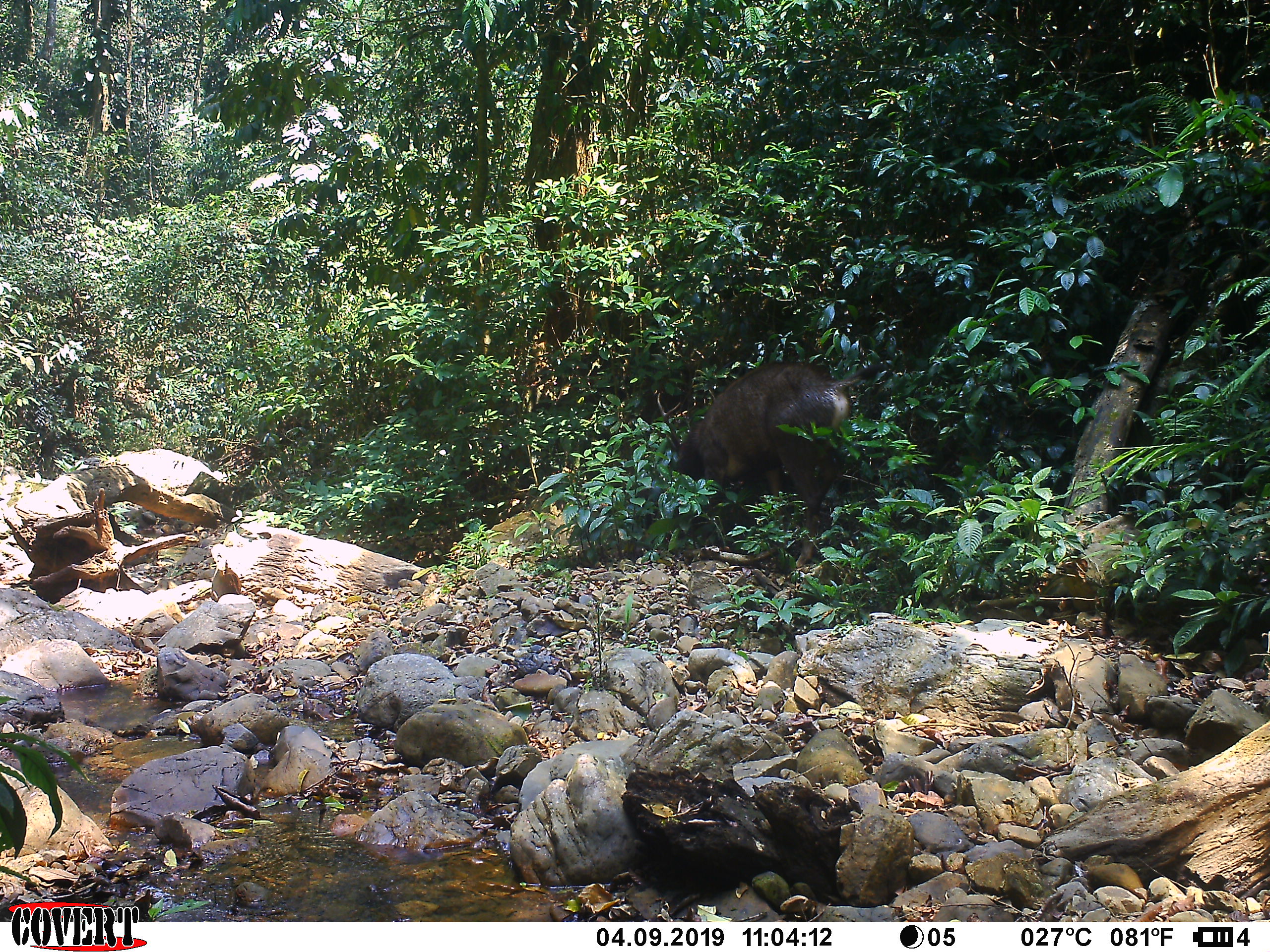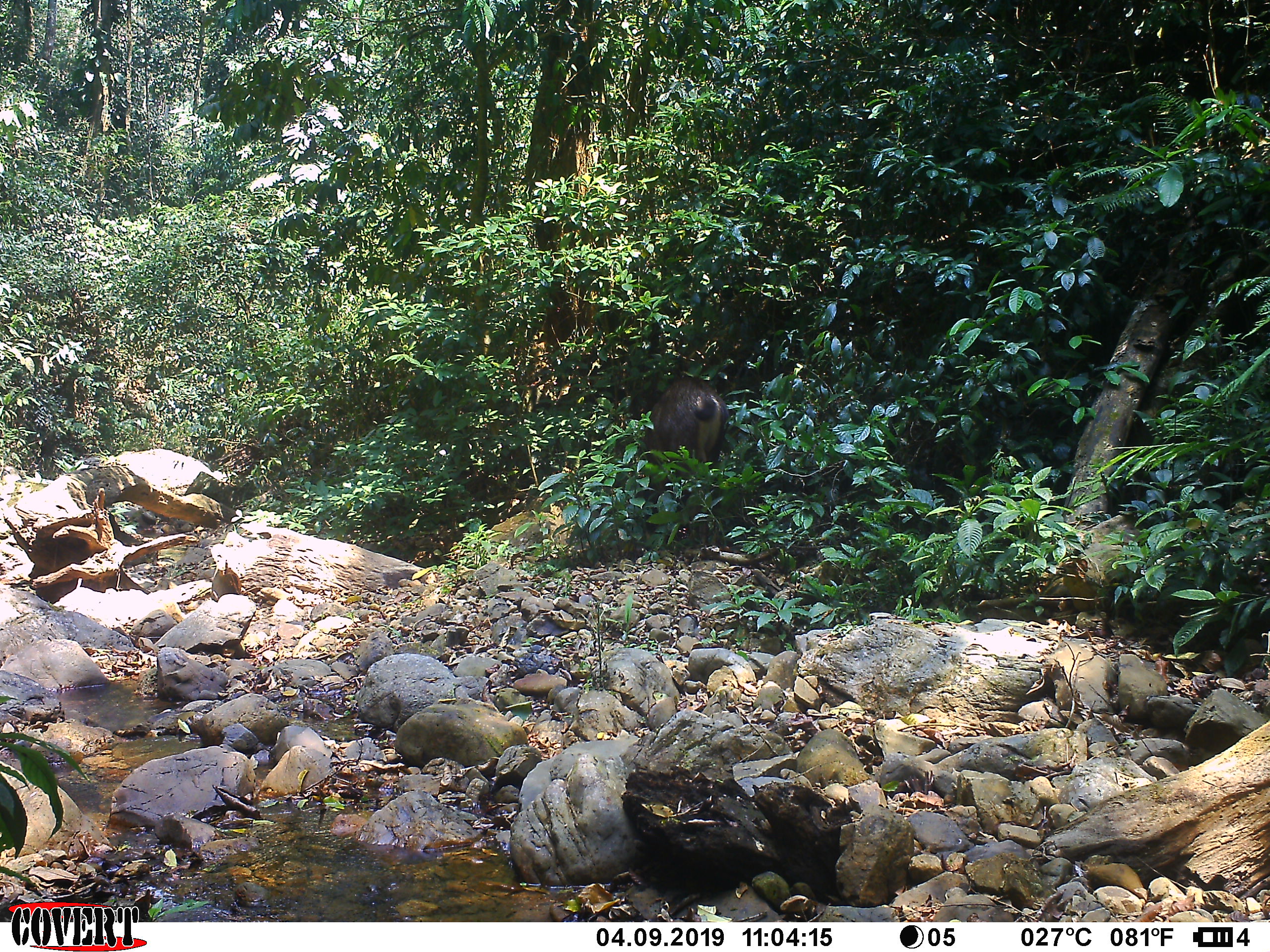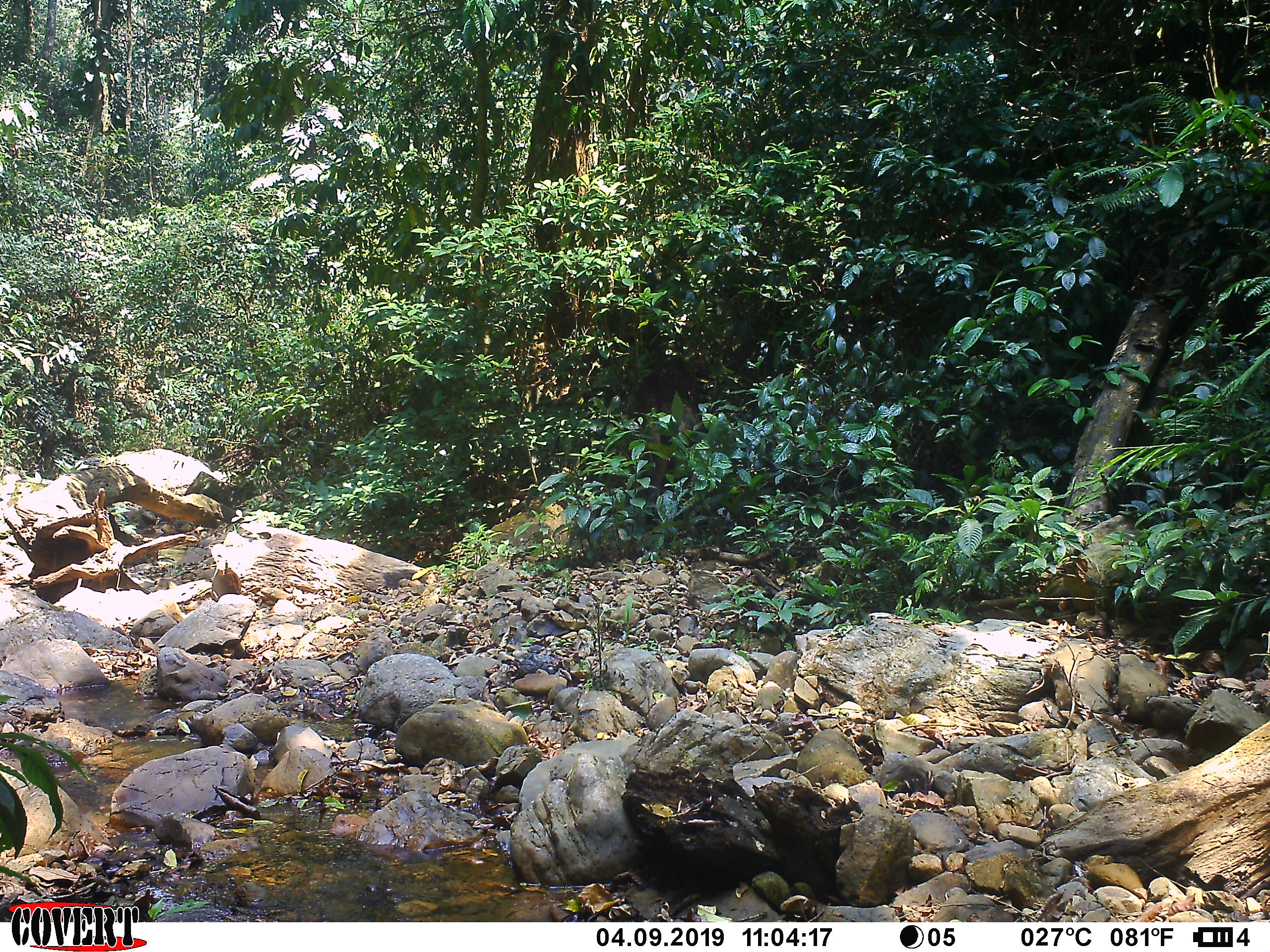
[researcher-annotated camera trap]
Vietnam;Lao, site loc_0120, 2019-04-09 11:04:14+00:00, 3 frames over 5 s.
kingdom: Animalia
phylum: Chordata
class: Mammalia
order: Artiodactyla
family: Cervidae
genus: Rusa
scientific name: Rusa unicolor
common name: sambar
Sambar (Rusa unicolor). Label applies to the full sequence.